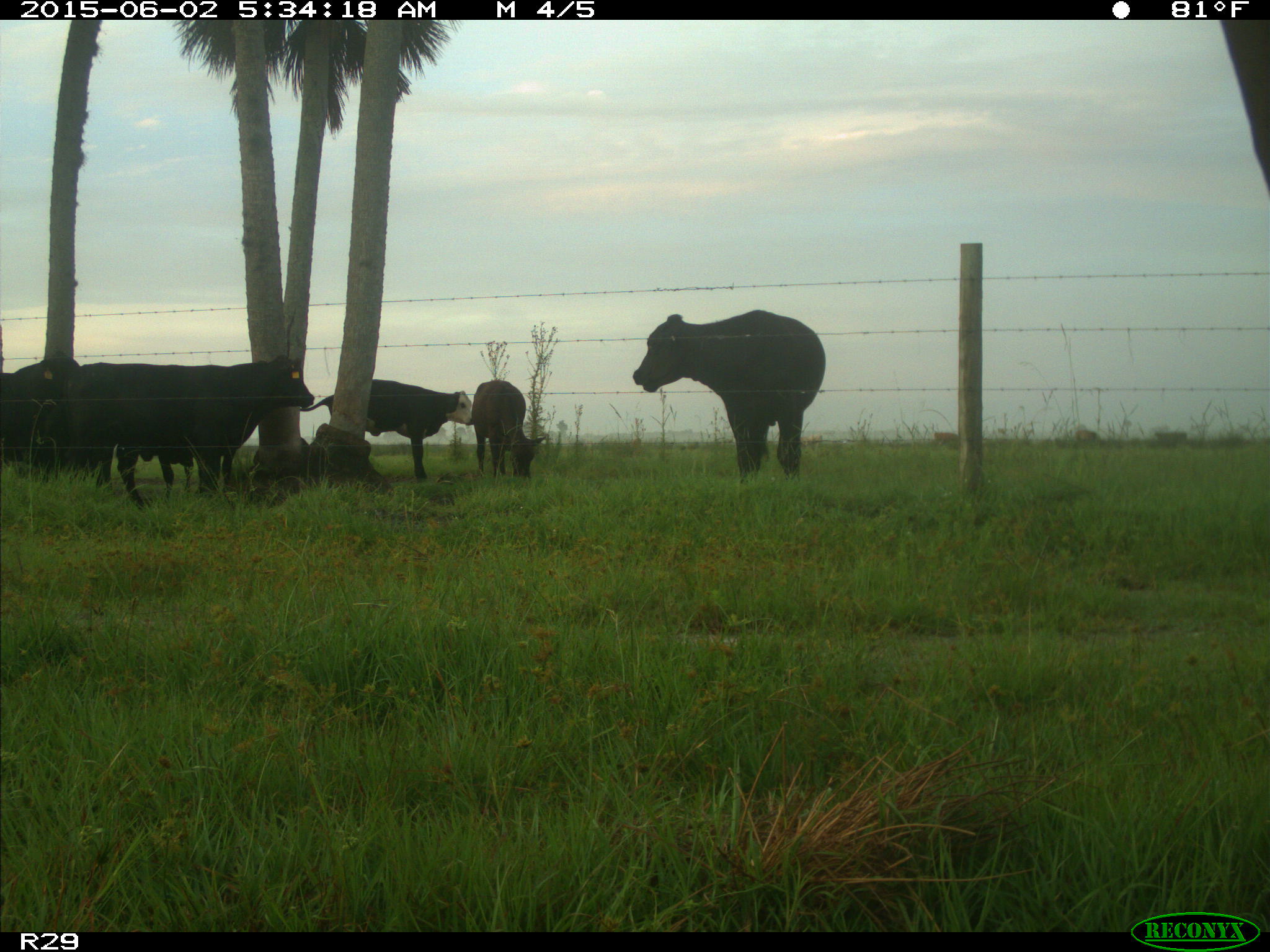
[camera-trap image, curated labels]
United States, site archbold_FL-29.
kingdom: Animalia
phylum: Chordata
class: Mammalia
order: Artiodactyla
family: Bovidae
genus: Bos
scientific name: Bos taurus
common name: domestic cow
Bos taurus (domestic cow).